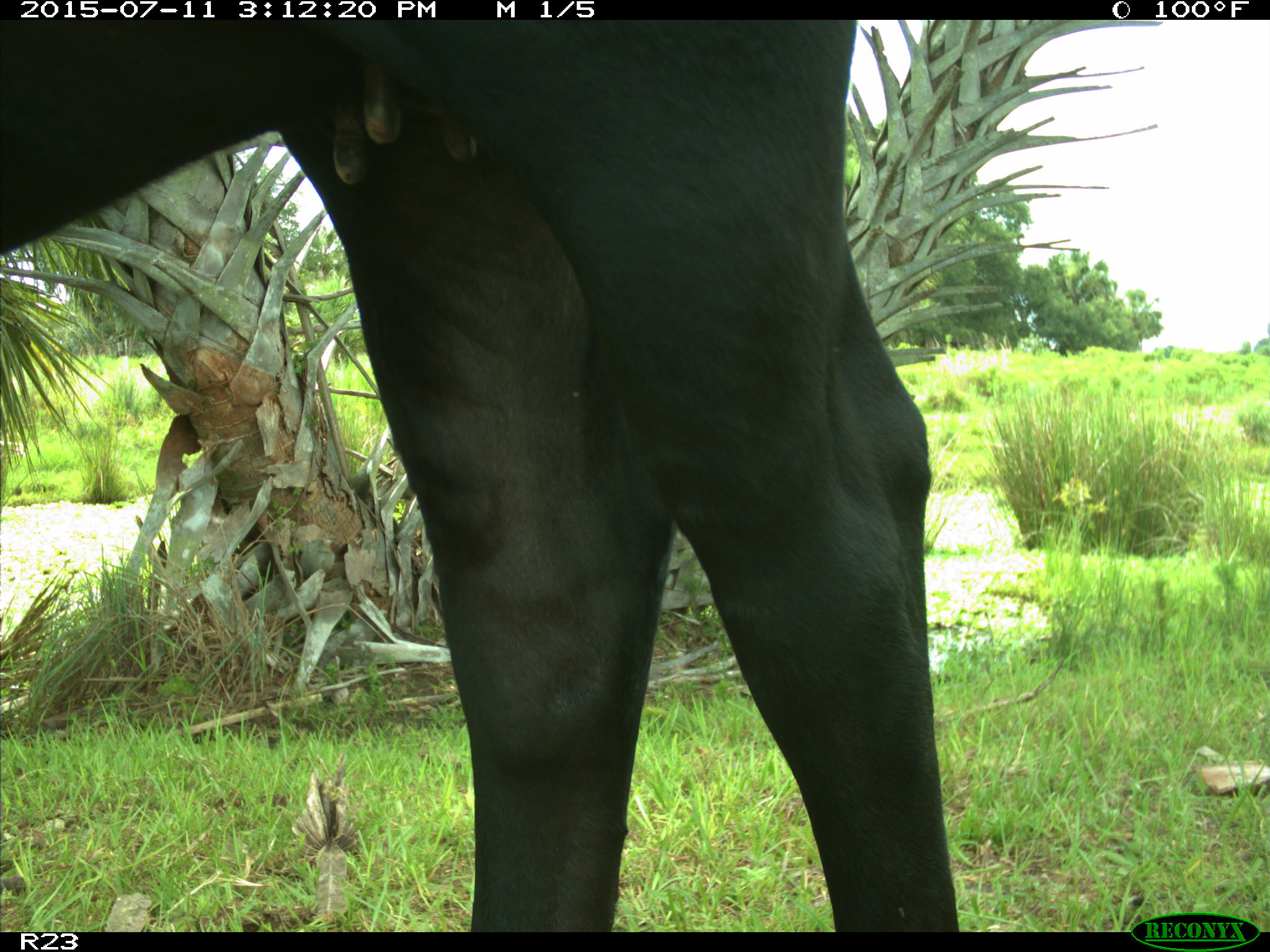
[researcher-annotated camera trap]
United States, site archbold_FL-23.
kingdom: Animalia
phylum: Chordata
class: Mammalia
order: Artiodactyla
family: Bovidae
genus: Bos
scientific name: Bos taurus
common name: domestic cow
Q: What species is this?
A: Bos taurus (domestic cow).